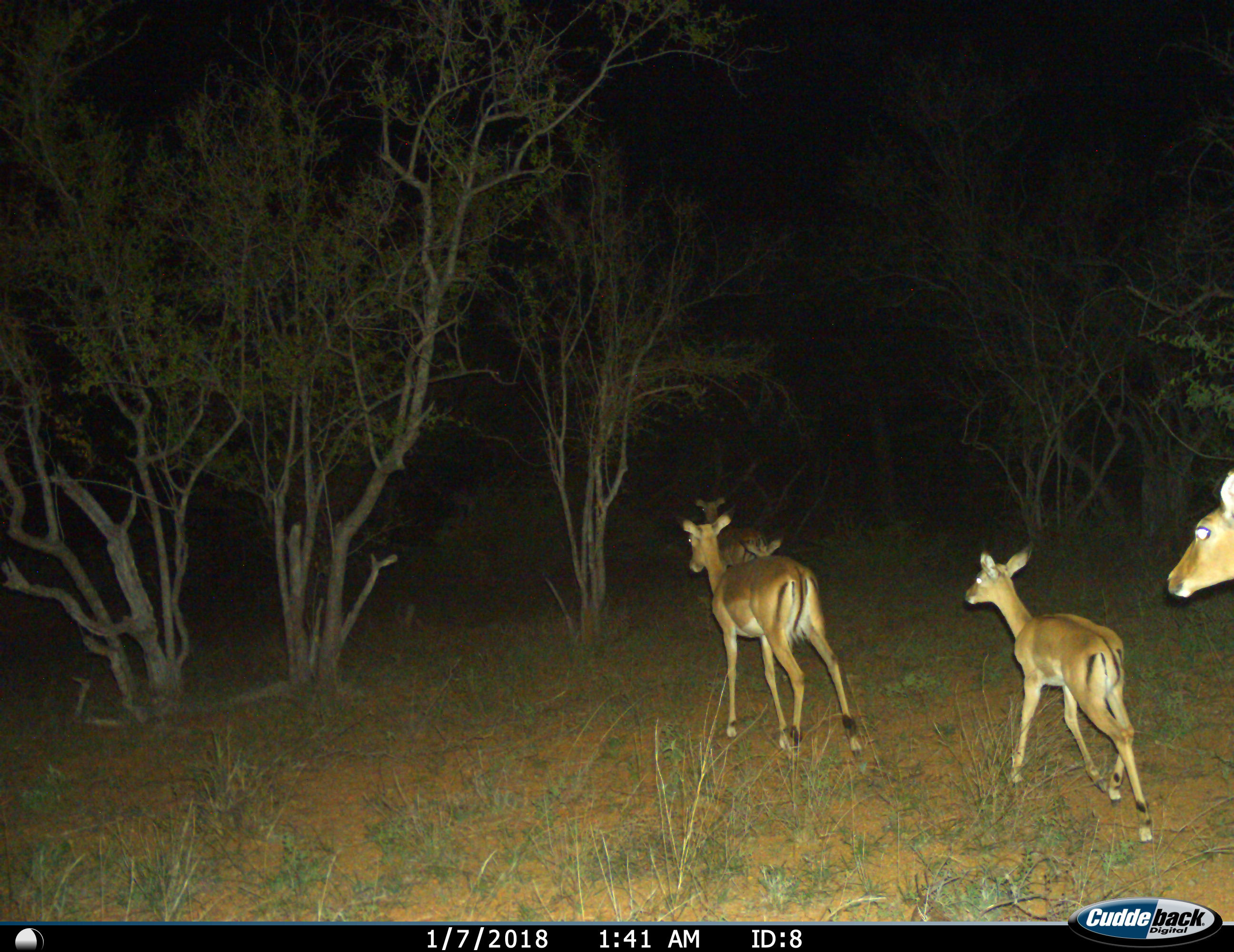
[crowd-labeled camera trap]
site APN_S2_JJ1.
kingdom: Animalia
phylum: Chordata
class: Mammalia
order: Artiodactyla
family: Bovidae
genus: Aepyceros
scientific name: Aepyceros melampus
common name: impala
Impala (Aepyceros melampus), count 5. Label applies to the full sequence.